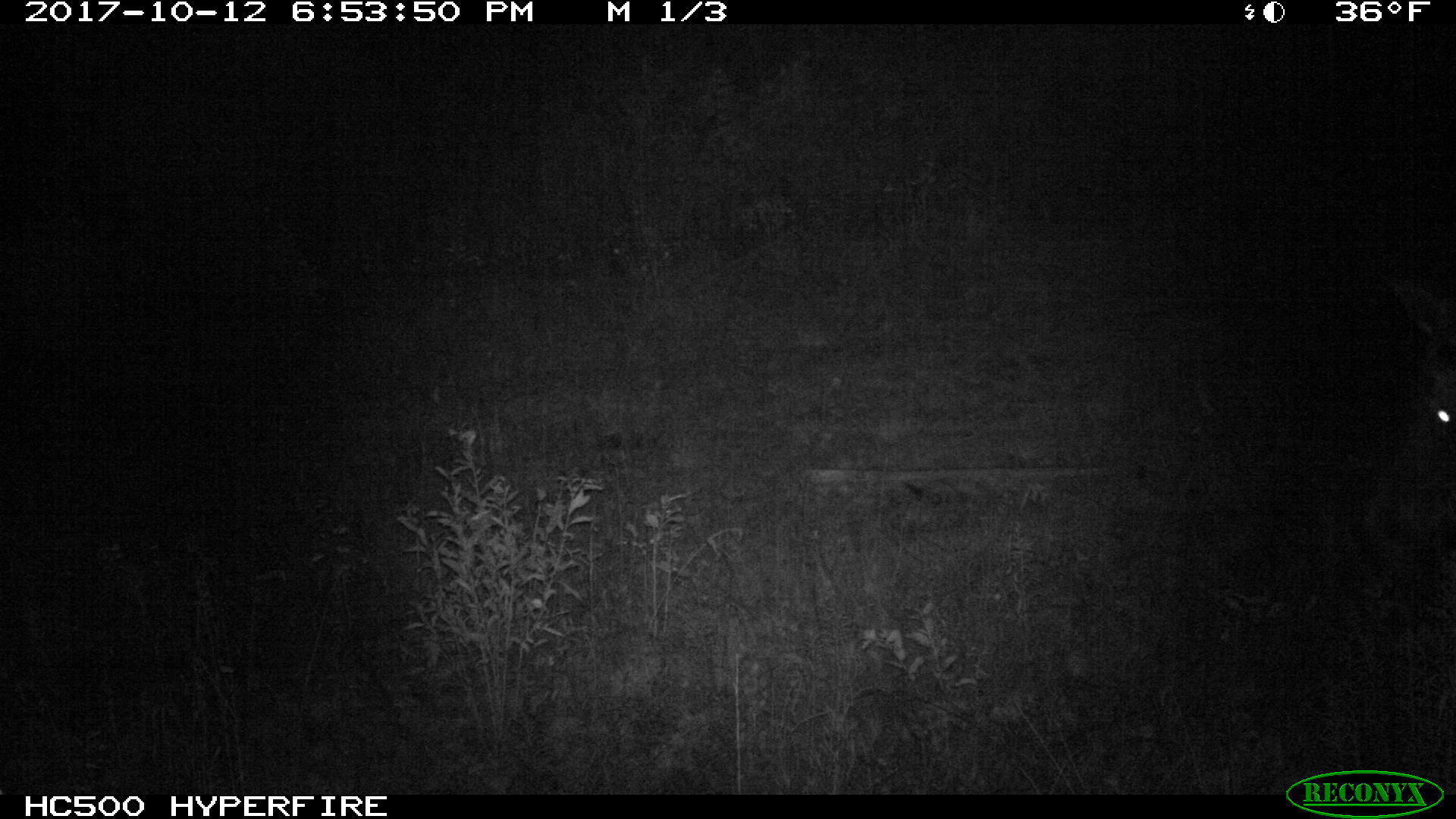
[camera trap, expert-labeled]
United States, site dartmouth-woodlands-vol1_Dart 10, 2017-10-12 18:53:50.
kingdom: Animalia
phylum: Chordata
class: Mammalia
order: Artiodactyla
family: Cervidae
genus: Alces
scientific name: Alces alces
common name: moose